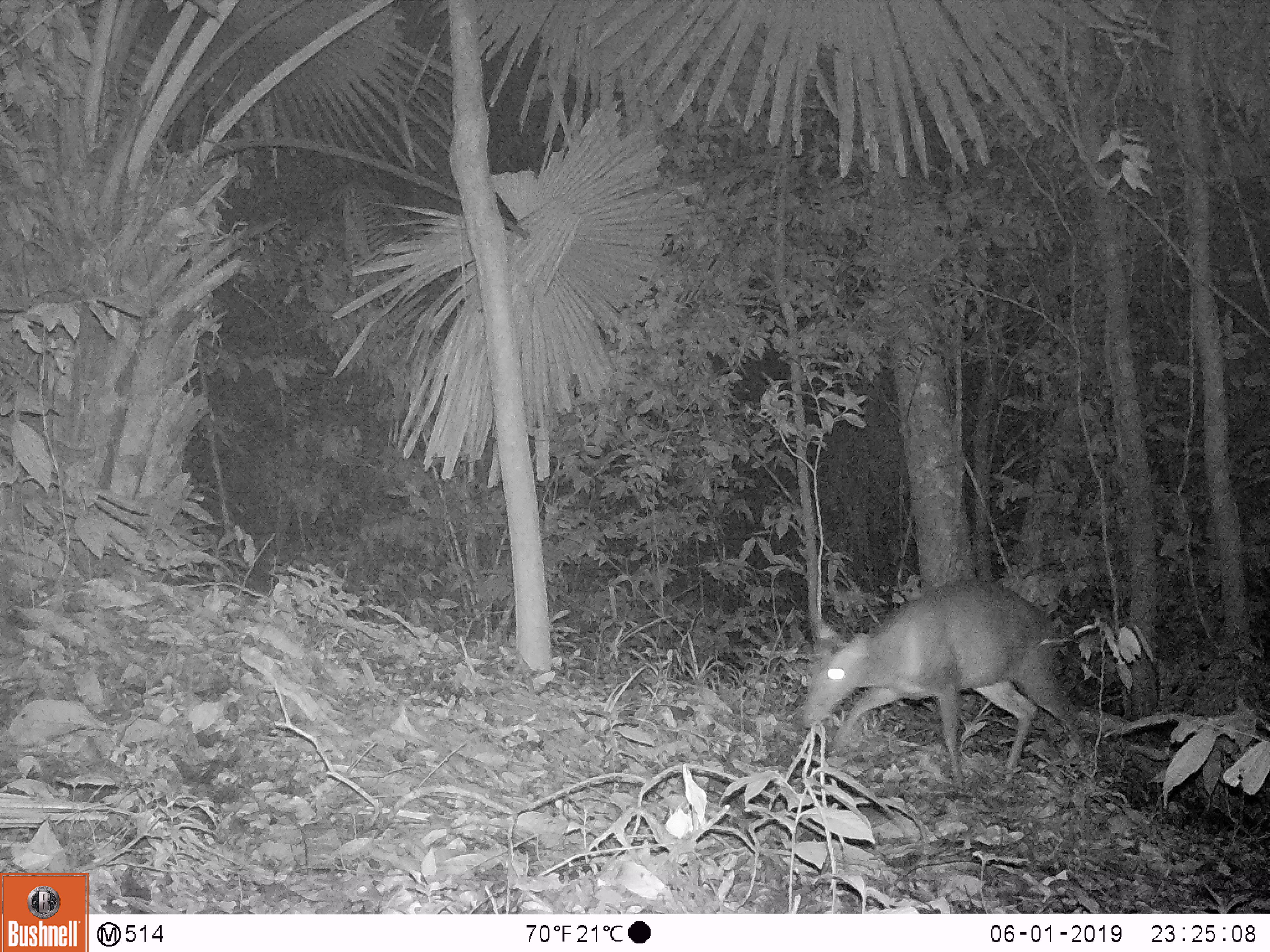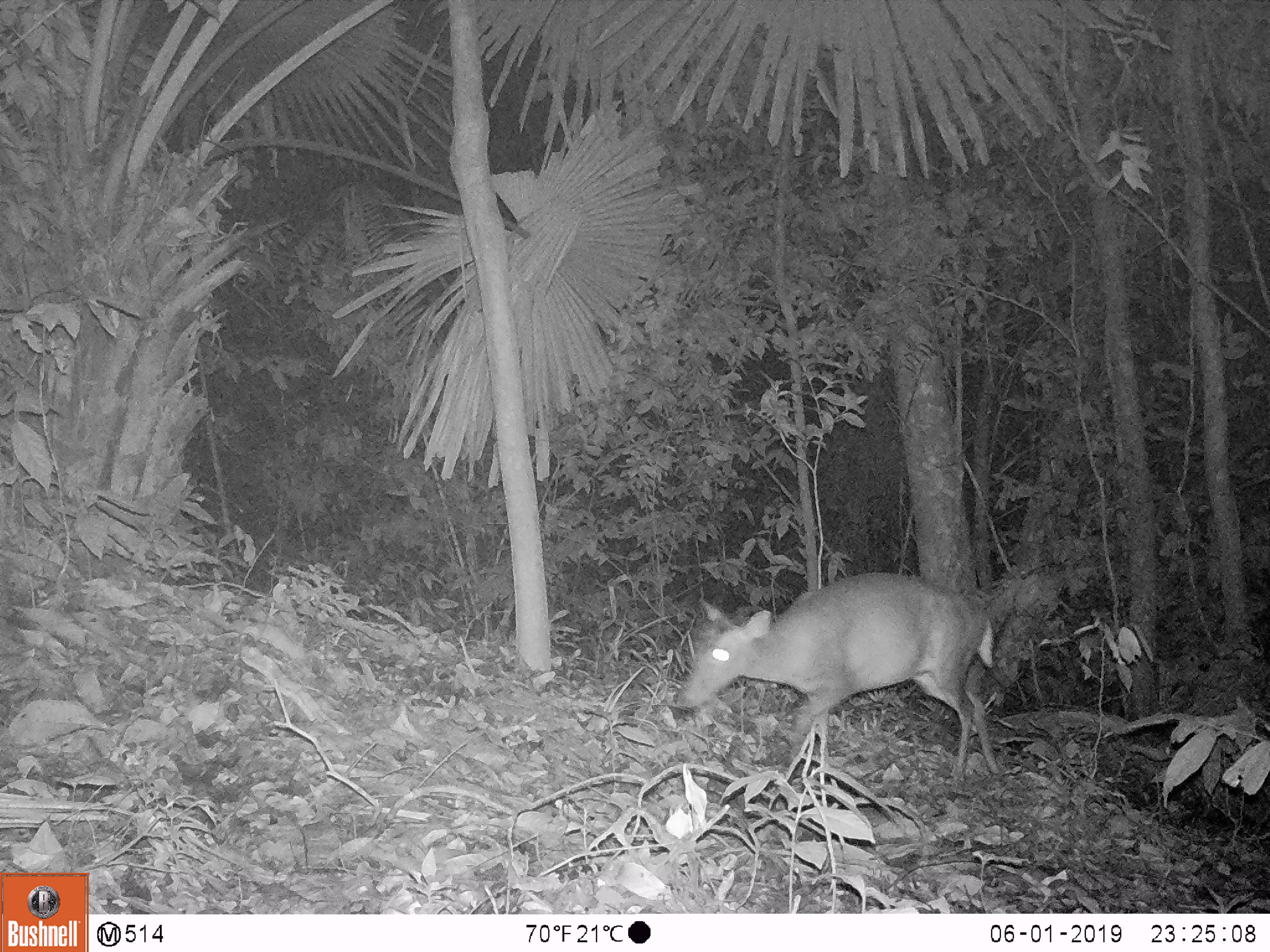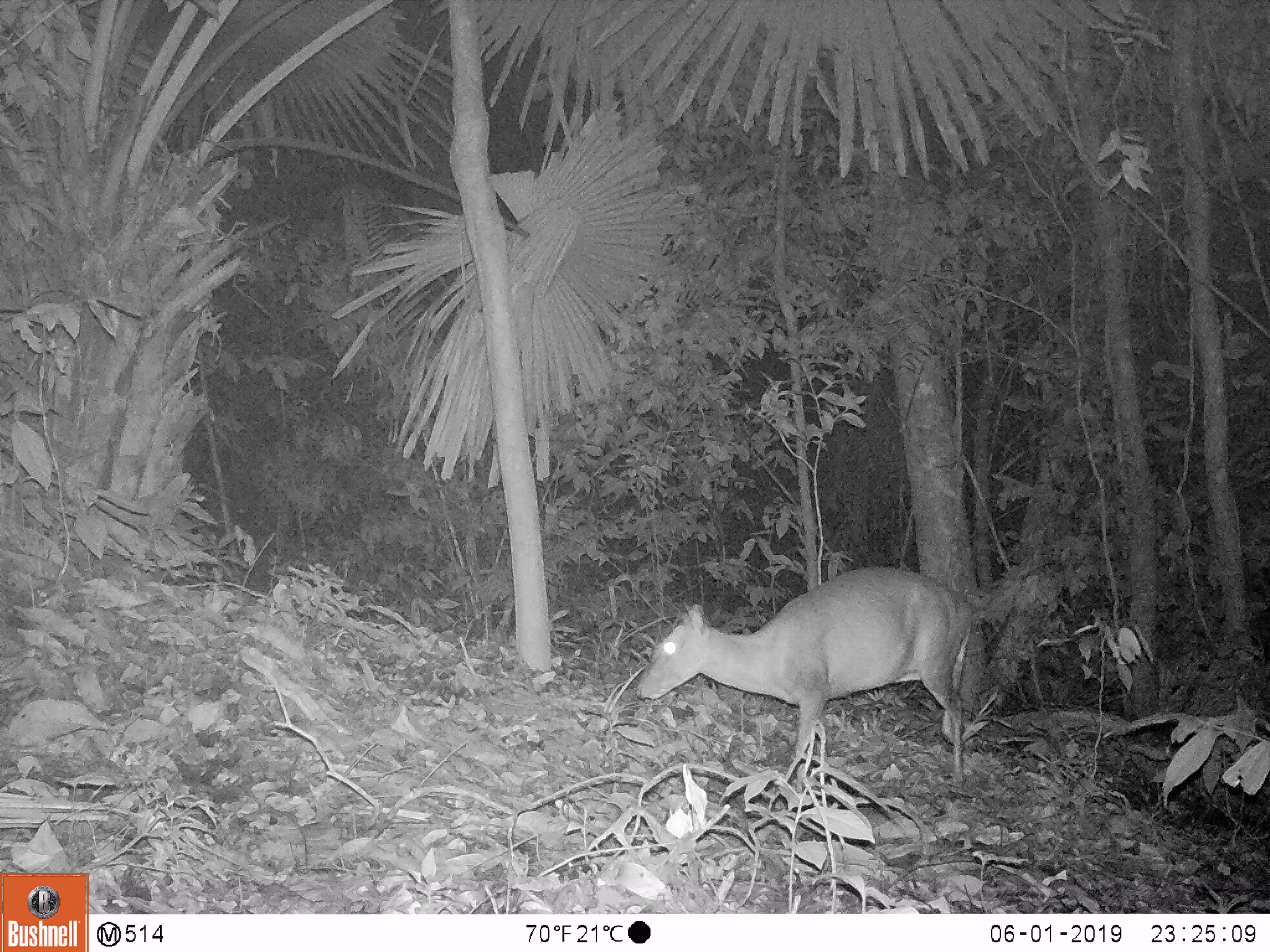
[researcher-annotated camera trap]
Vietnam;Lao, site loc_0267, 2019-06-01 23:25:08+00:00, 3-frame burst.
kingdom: Animalia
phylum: Chordata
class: Mammalia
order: Artiodactyla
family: Cervidae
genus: Muntiacus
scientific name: Muntiacus rooseveltorum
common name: roosevelt's muntjac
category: roosevelts muntjac group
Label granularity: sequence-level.